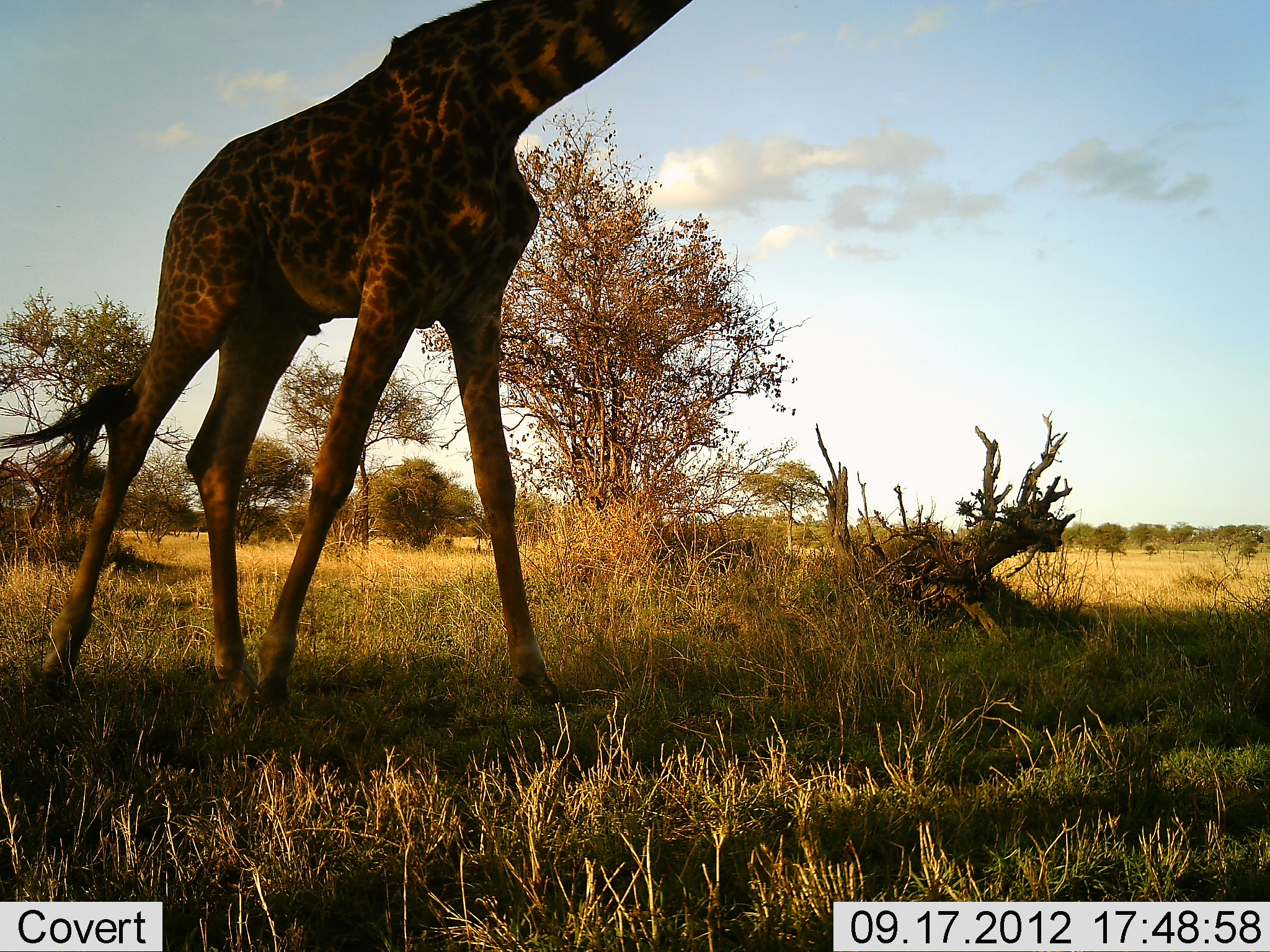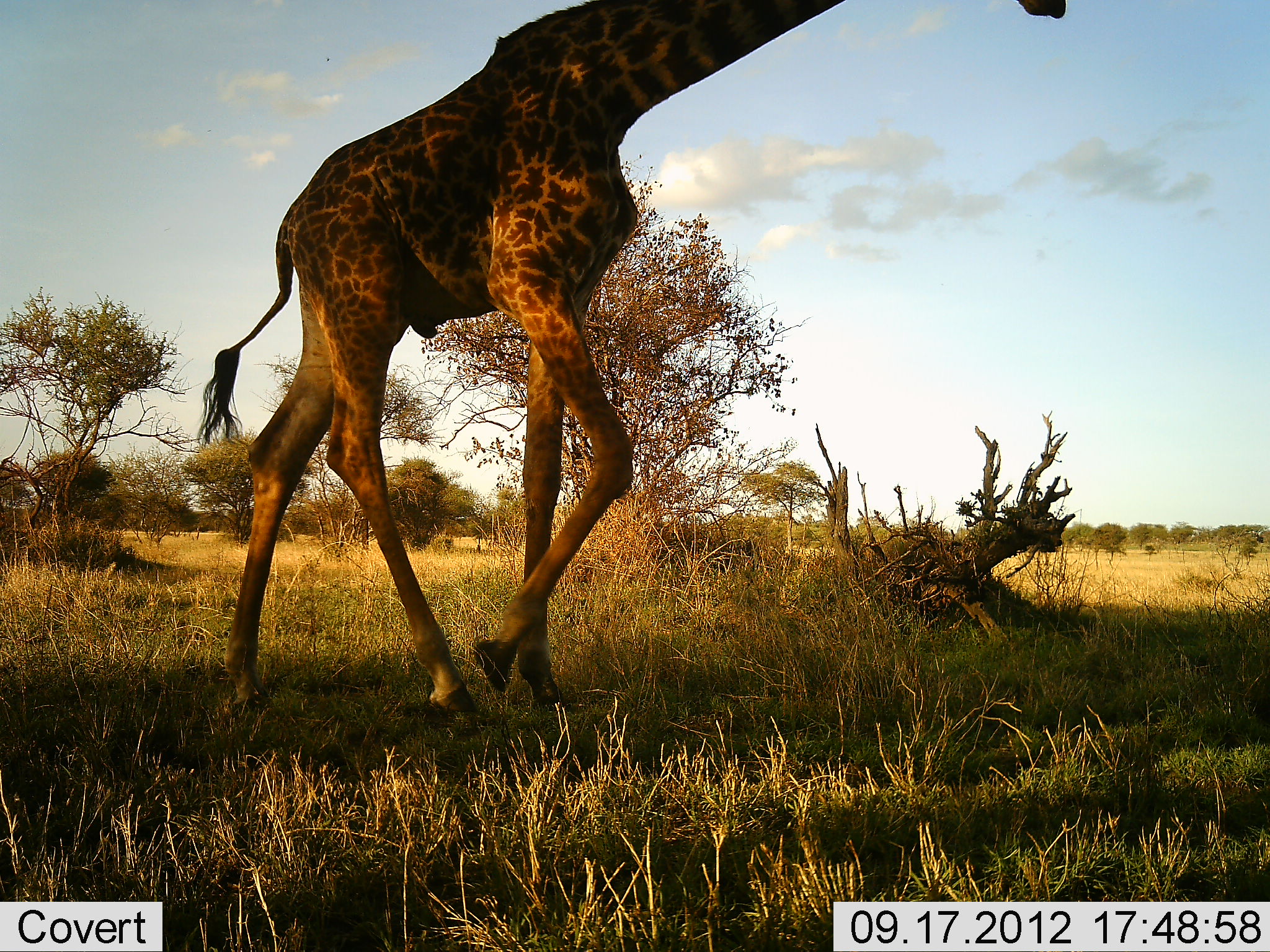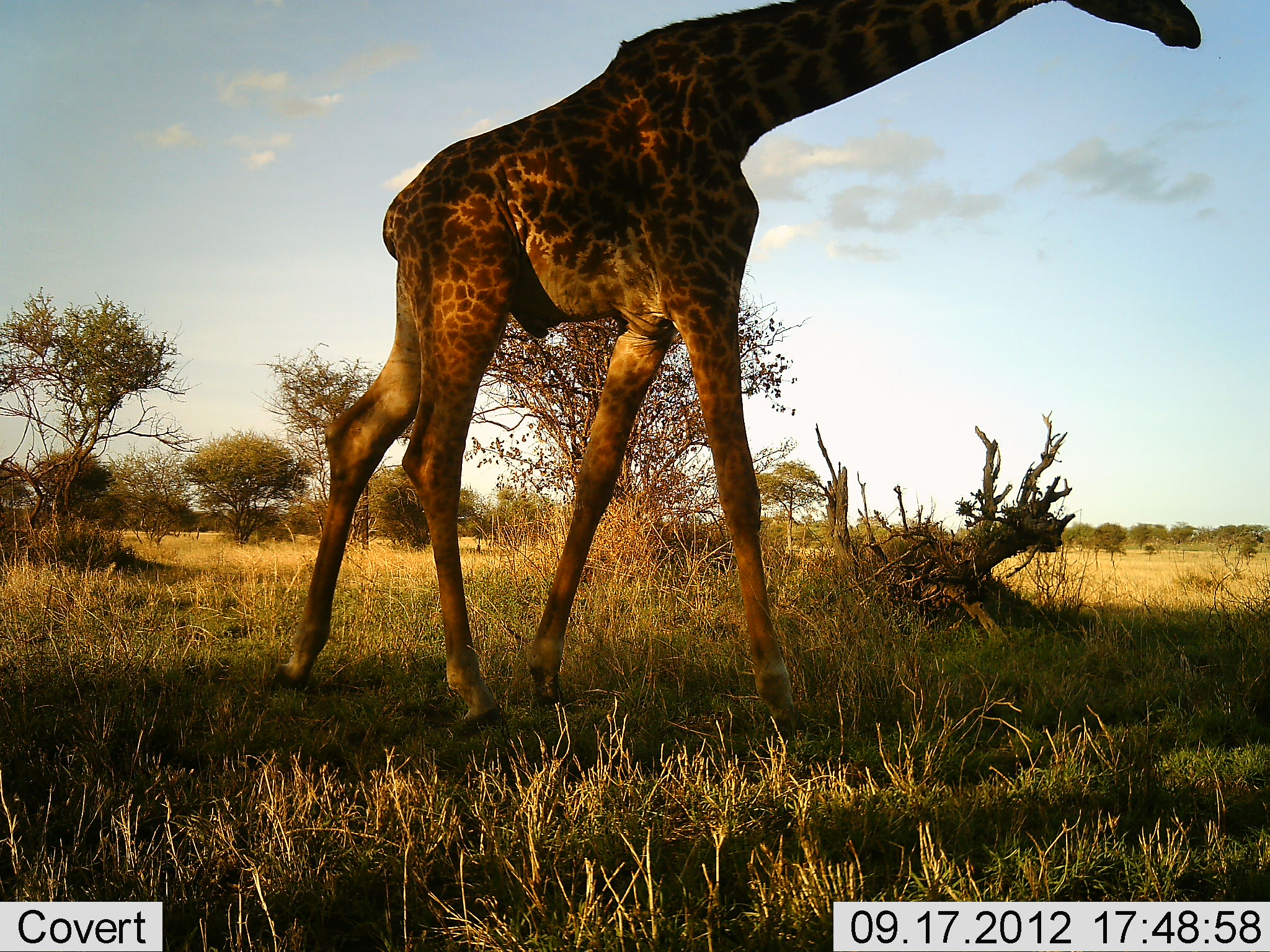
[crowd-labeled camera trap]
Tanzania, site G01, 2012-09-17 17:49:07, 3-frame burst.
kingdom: Animalia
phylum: Chordata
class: Mammalia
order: Artiodactyla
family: Giraffidae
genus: Giraffa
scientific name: Giraffa camelopardalis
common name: giraffe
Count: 1.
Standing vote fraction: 0%.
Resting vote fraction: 0%.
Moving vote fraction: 100%.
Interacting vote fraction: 0%.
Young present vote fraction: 0%.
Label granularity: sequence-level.